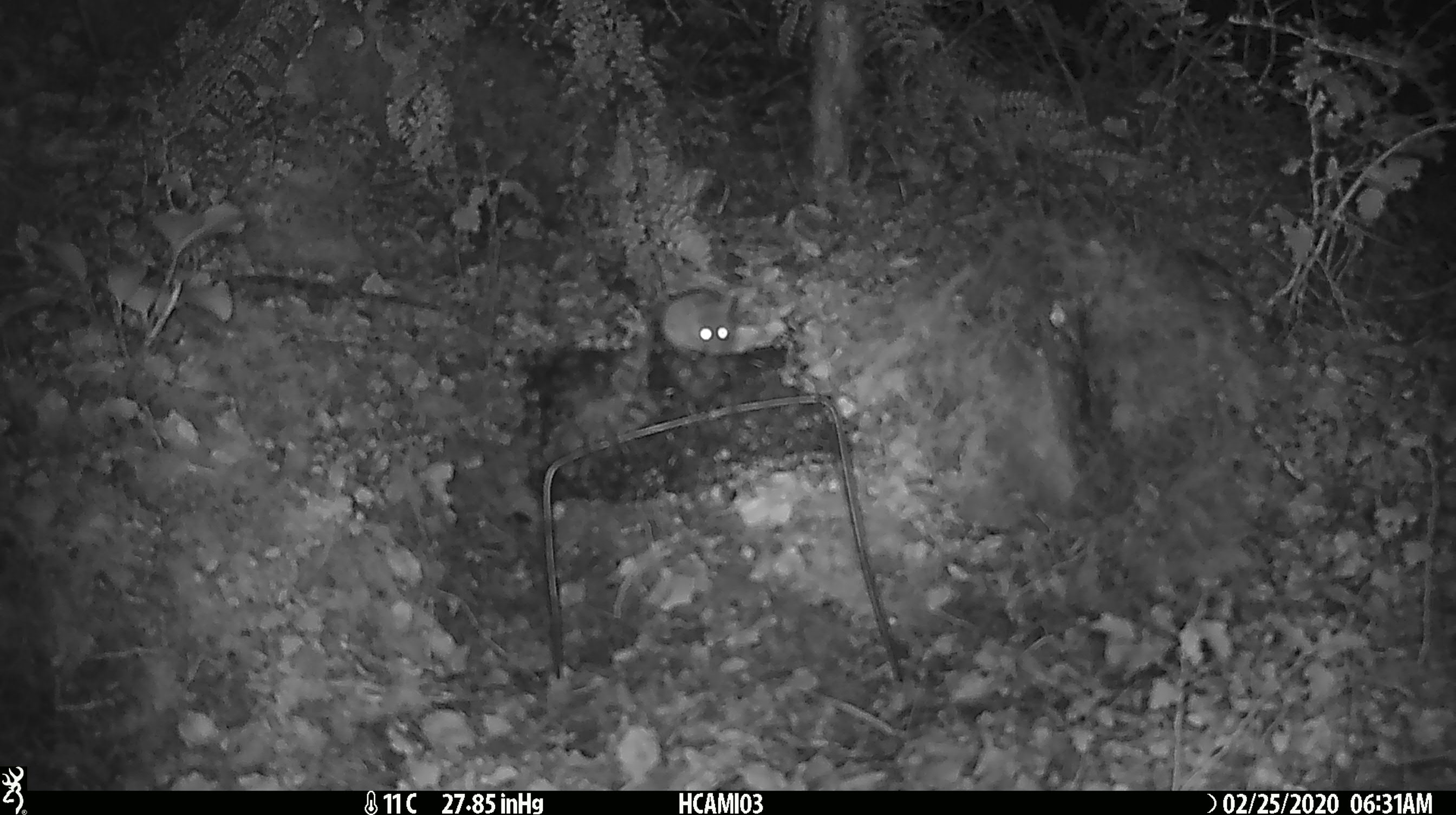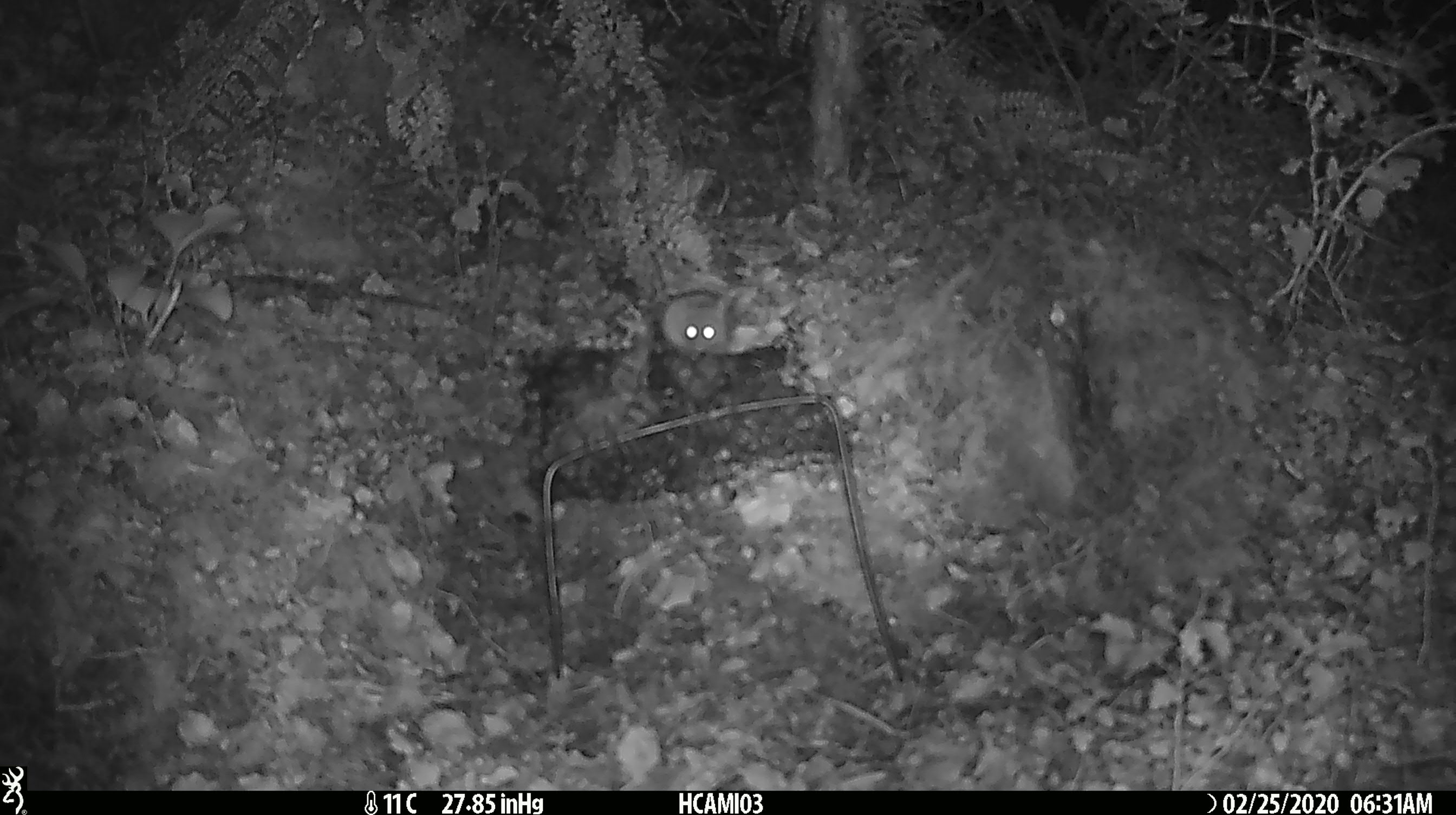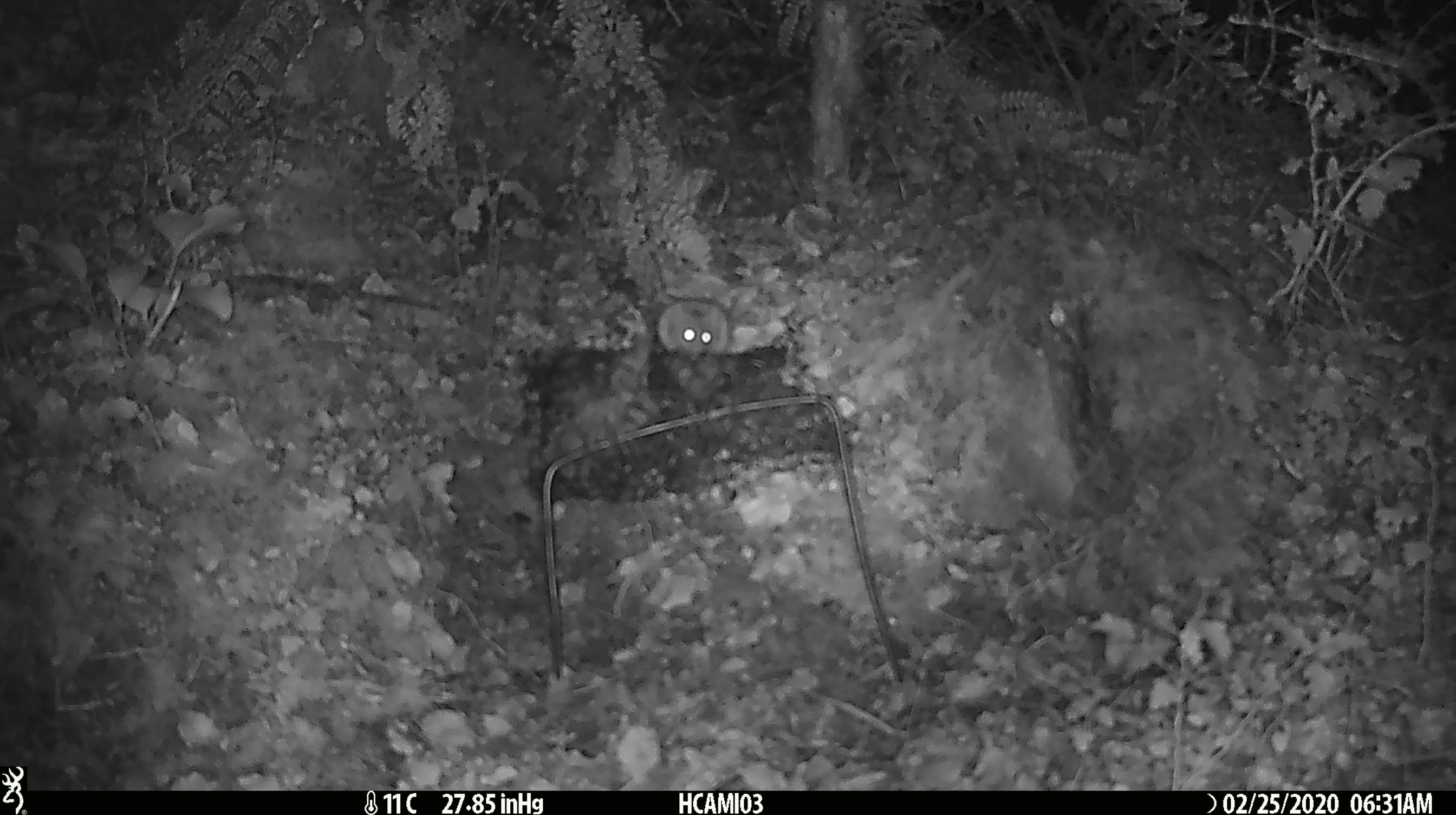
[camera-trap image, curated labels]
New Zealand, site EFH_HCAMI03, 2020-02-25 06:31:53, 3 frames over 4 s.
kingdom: Animalia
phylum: Chordata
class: Mammalia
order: Rodentia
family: Muridae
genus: Mus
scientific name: Mus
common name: mouse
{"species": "mouse (Mus)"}